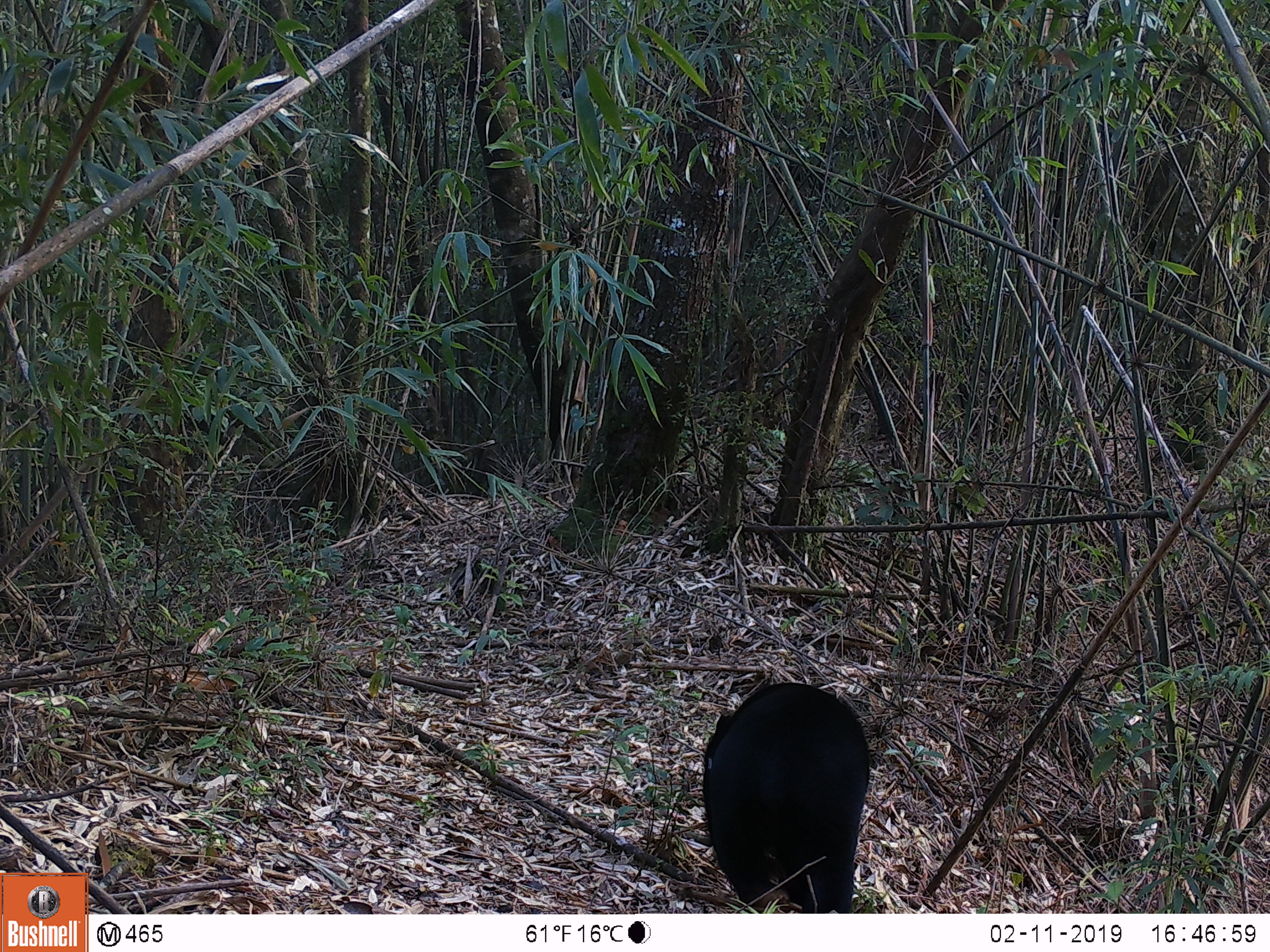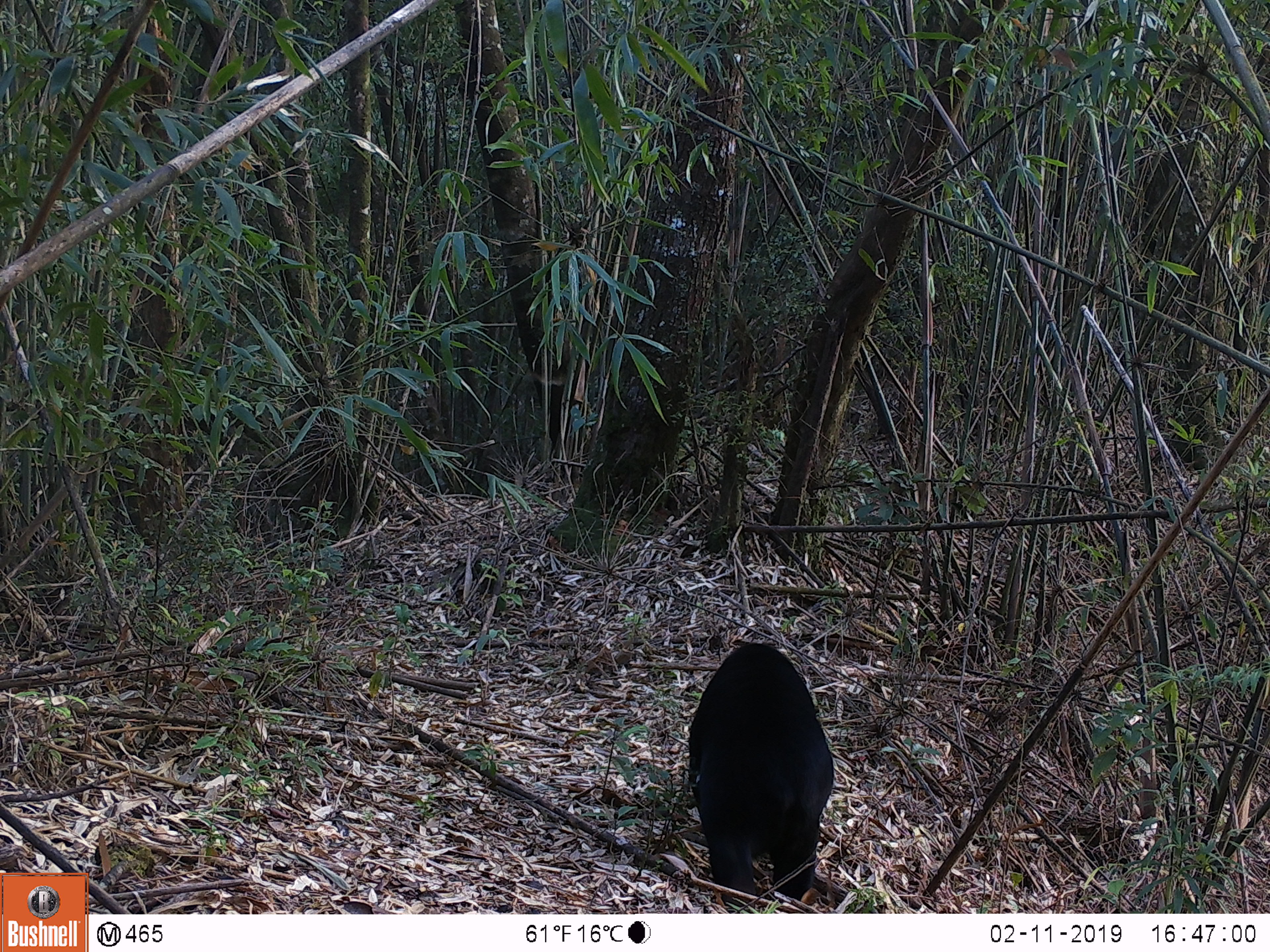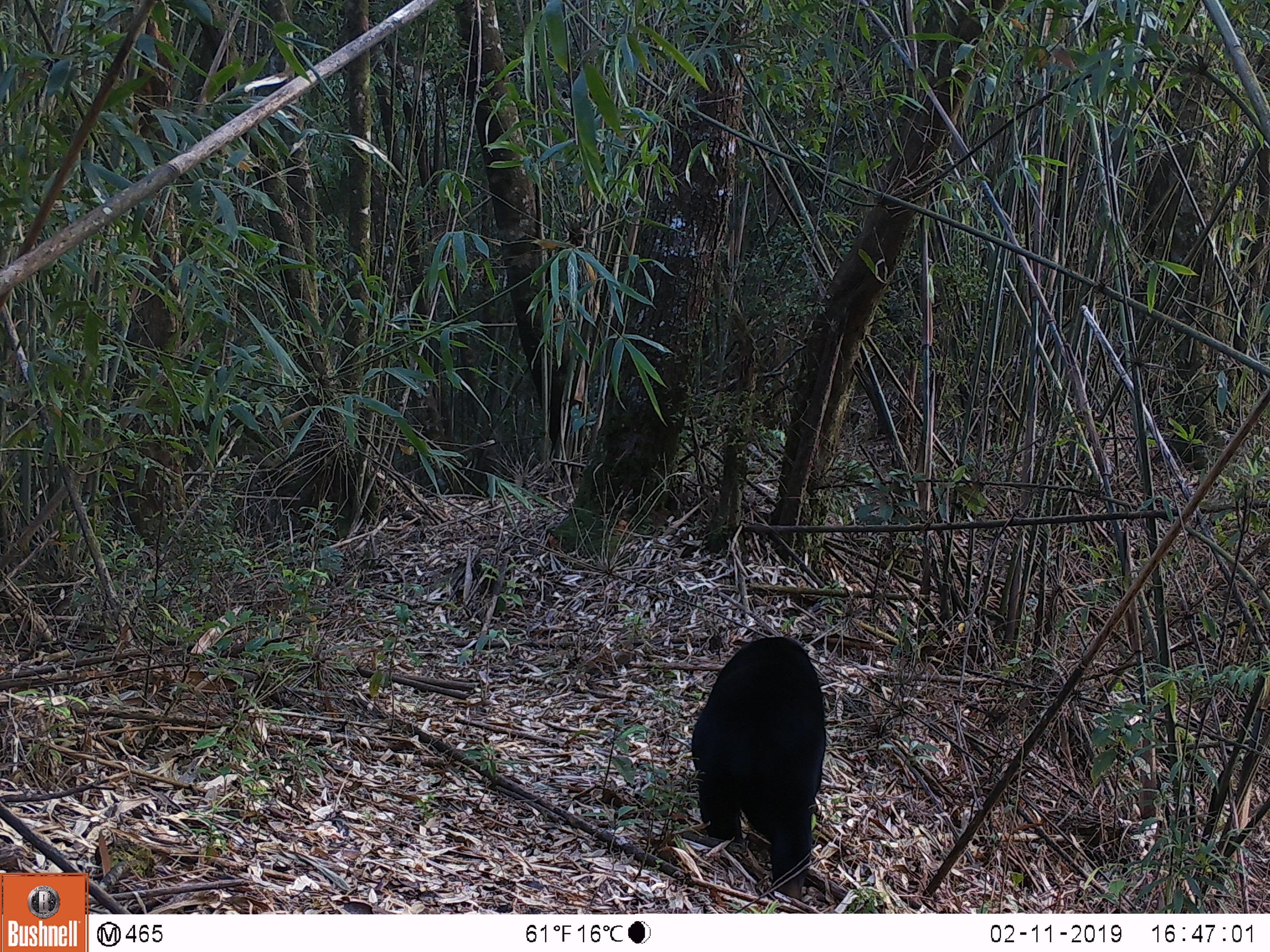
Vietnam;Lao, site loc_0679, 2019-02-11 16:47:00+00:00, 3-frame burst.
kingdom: Animalia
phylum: Chordata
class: Mammalia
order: Carnivora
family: Ursidae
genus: Helarctos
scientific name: Helarctos malayanus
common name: sun bear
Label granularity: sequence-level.